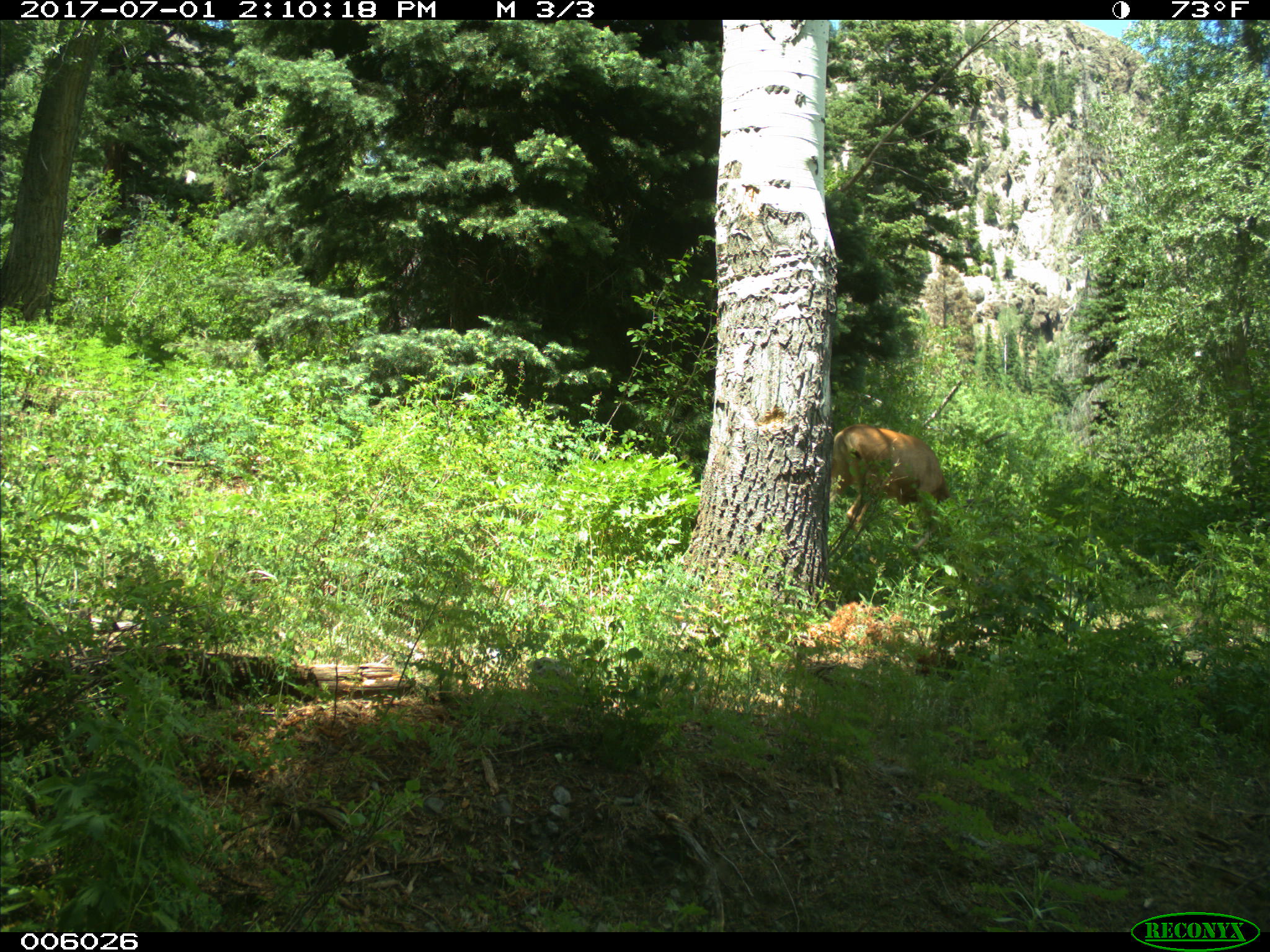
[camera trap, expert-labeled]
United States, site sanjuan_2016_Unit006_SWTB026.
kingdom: Animalia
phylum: Chordata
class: Mammalia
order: Artiodactyla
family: Cervidae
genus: Odocoileus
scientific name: Odocoileus hemionus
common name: mule deer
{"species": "Odocoileus hemionus (mule deer)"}